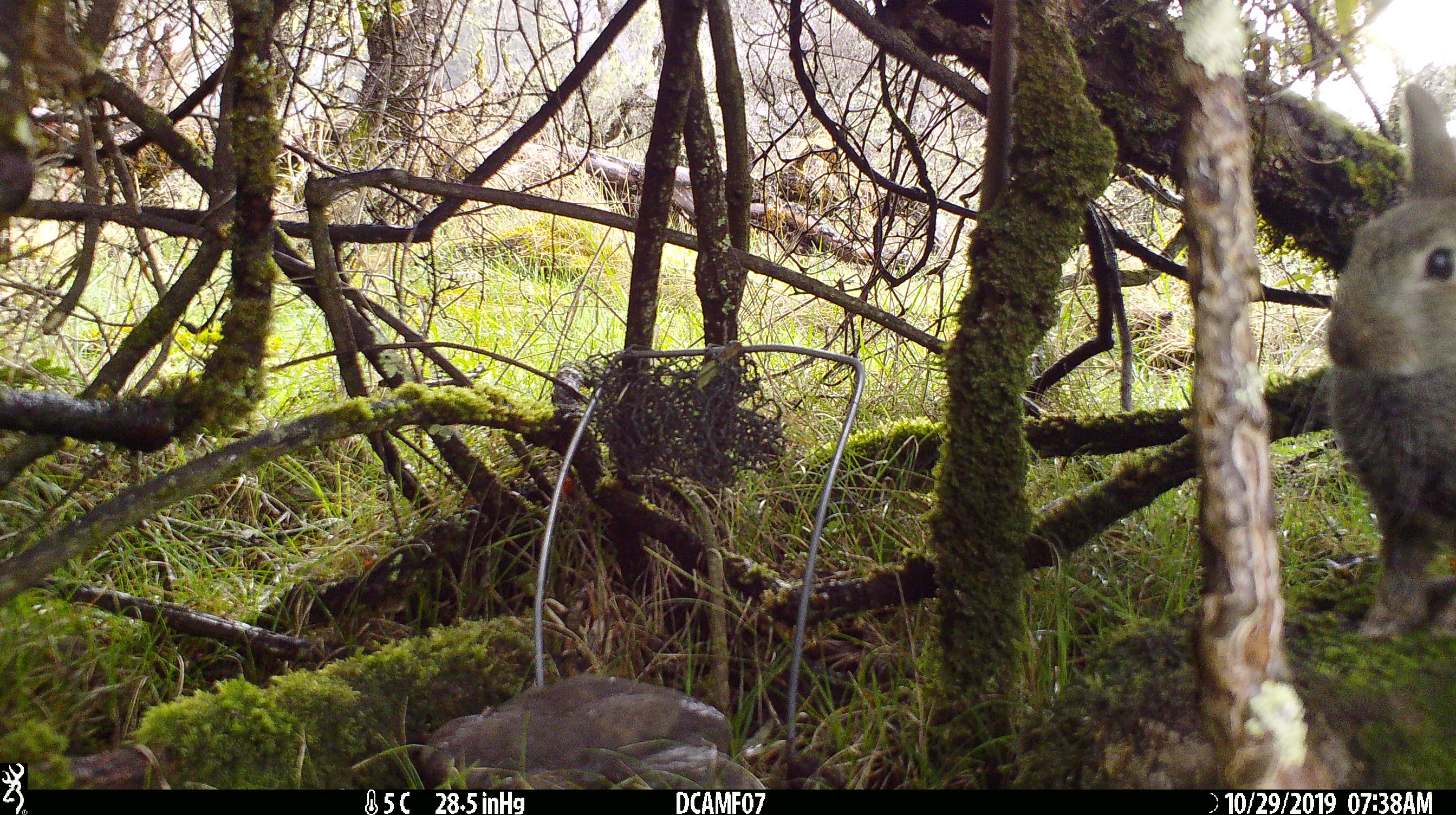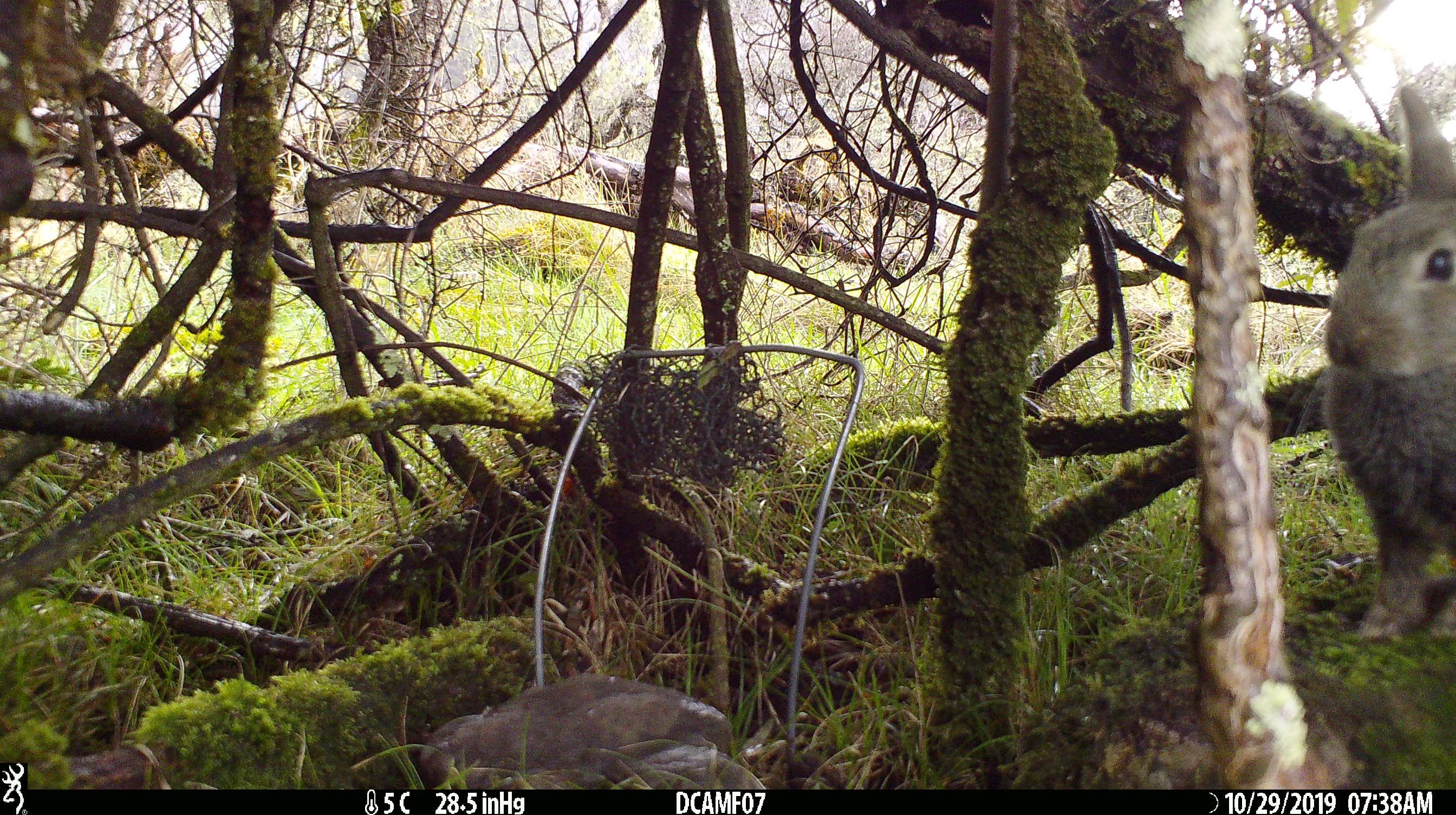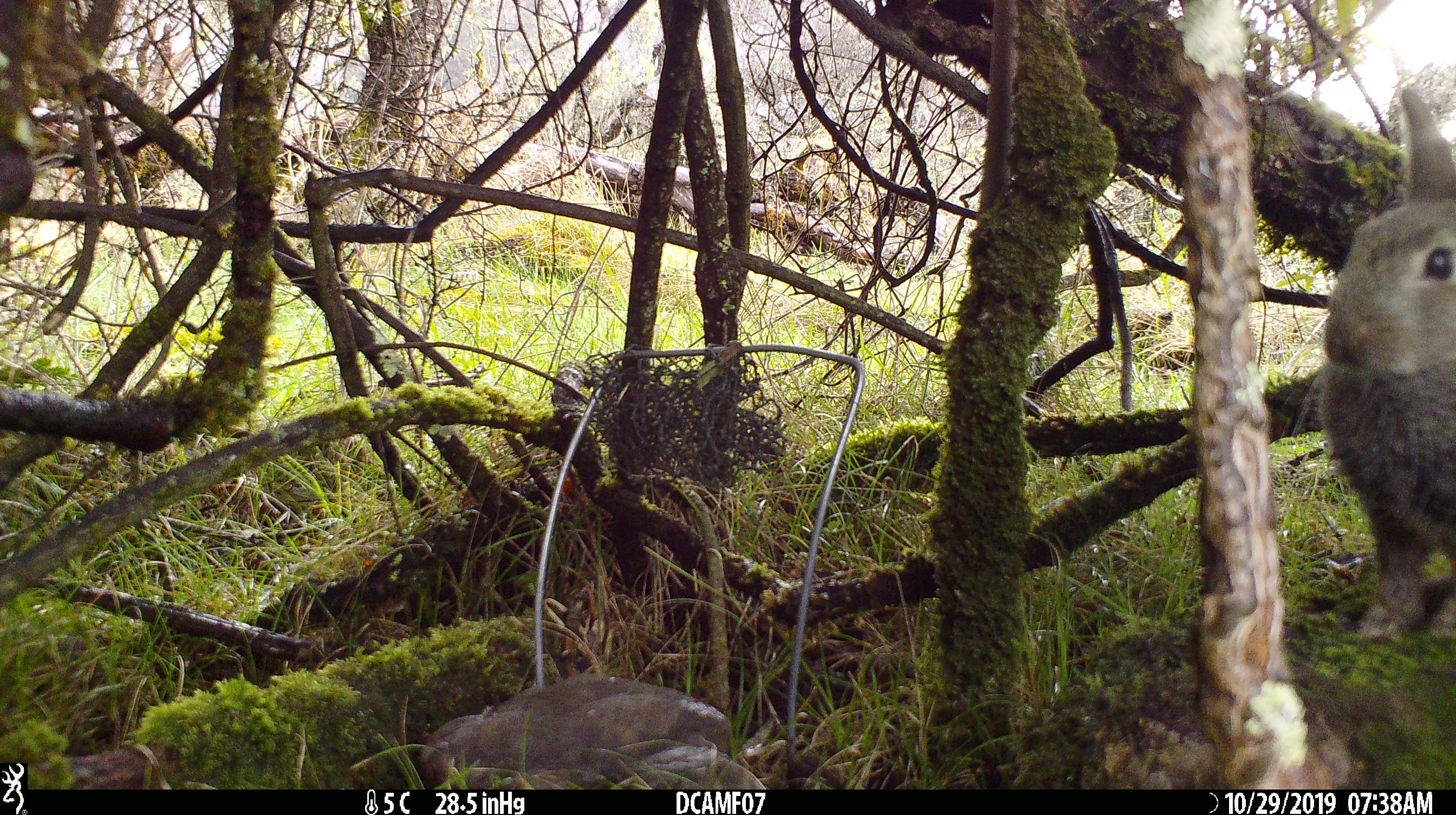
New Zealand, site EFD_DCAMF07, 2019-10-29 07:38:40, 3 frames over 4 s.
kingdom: Animalia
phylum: Chordata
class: Mammalia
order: Lagomorpha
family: Leporidae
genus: Oryctolagus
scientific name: Oryctolagus cuniculus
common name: european rabbit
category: rabbit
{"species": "rabbit (european rabbit) (Oryctolagus cuniculus)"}